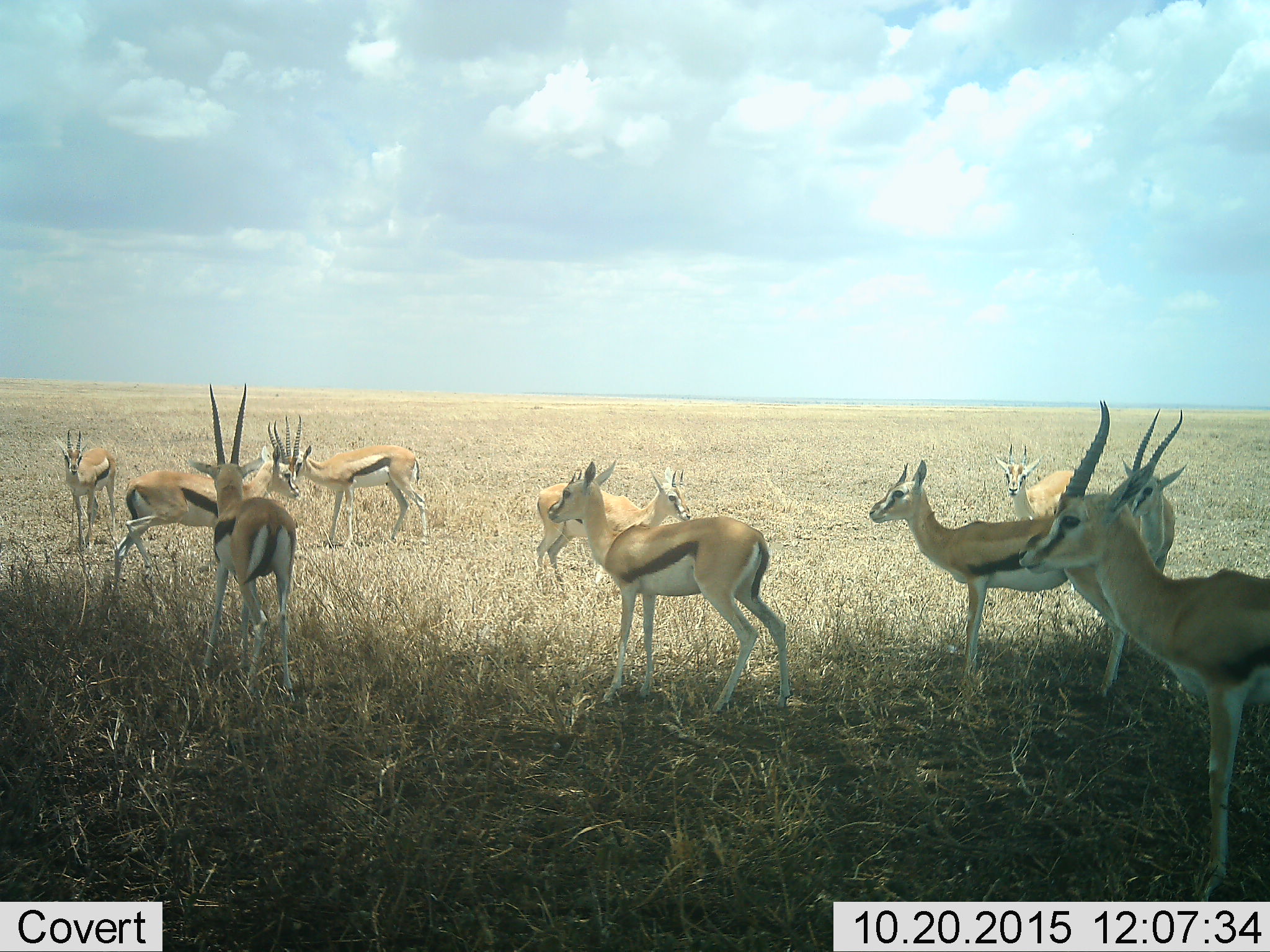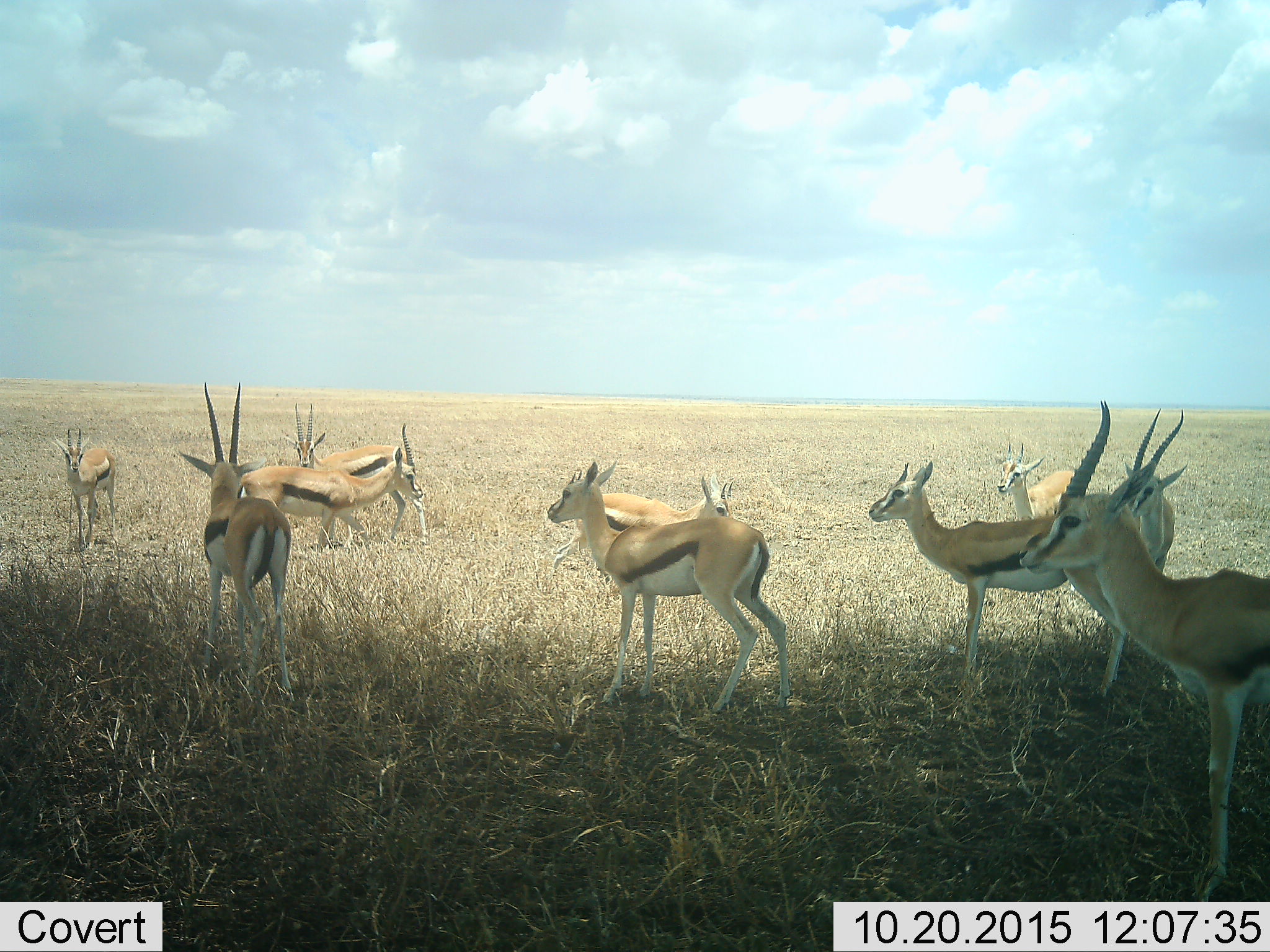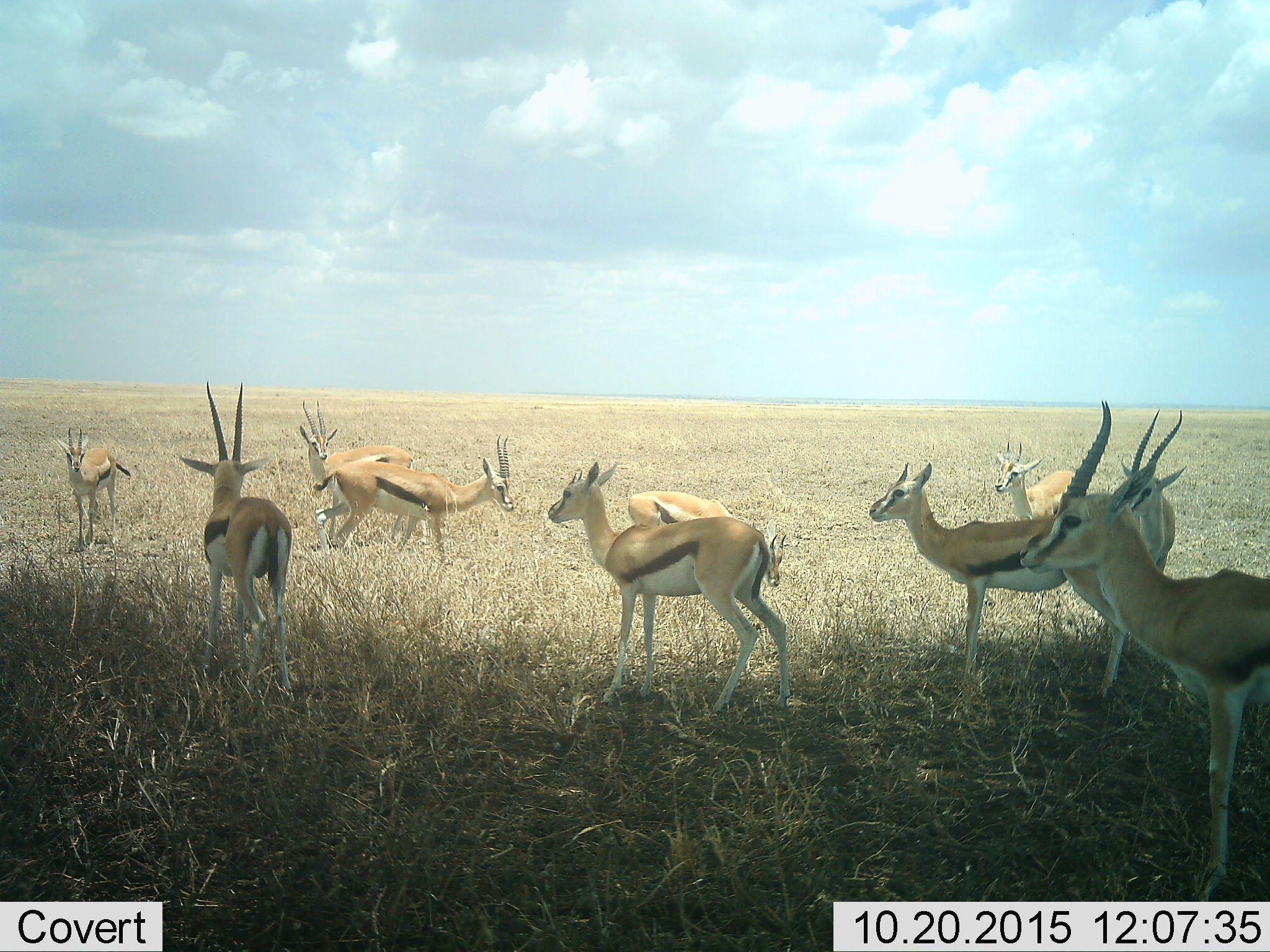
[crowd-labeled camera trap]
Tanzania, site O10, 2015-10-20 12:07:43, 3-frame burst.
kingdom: Animalia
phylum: Chordata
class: Mammalia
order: Artiodactyla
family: Bovidae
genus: Eudorcas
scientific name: Eudorcas thomsonii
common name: thomson's gazelle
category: gazellethomsons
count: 10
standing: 100%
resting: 0%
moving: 83%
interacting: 0%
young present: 17%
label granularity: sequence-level